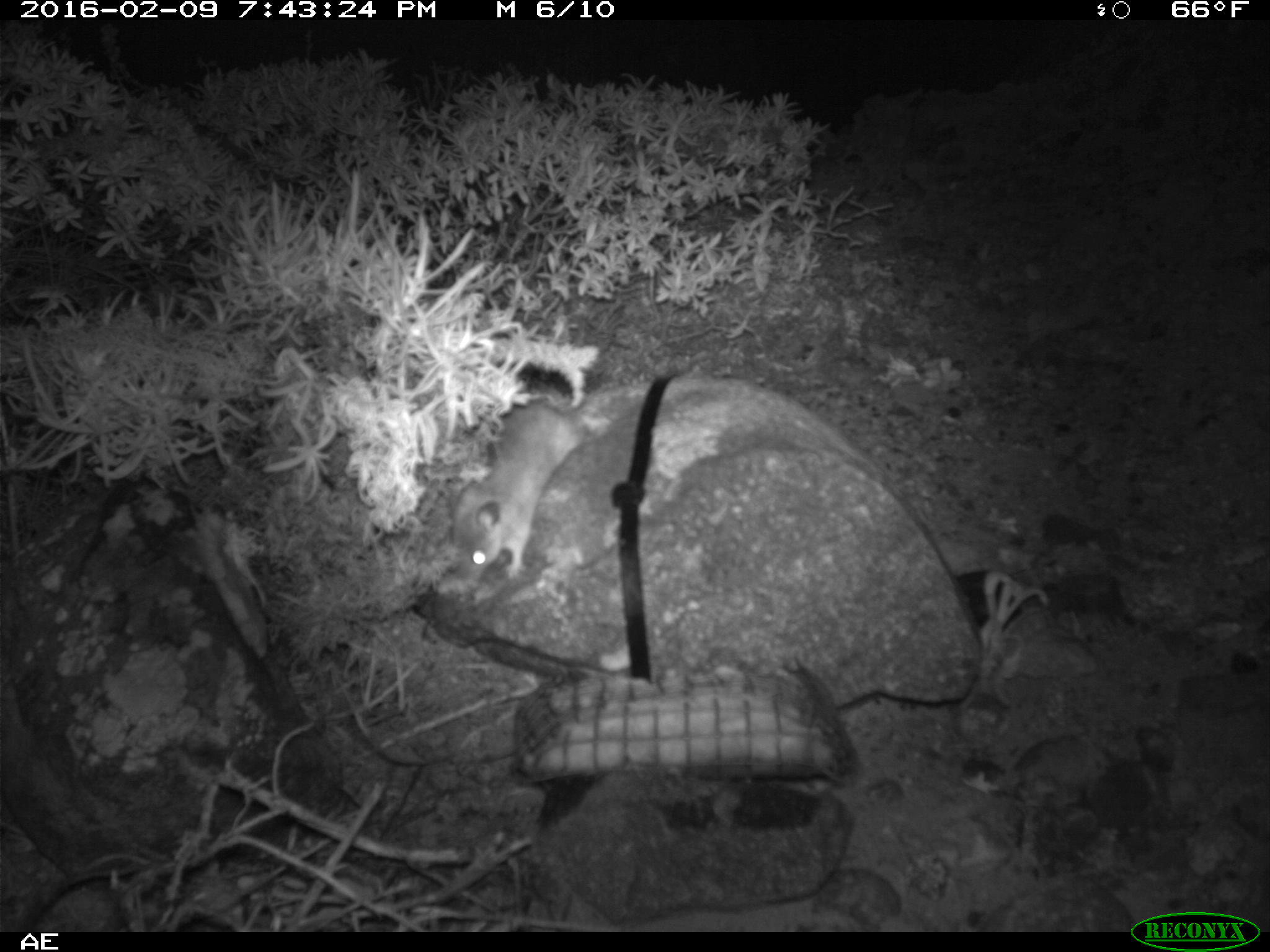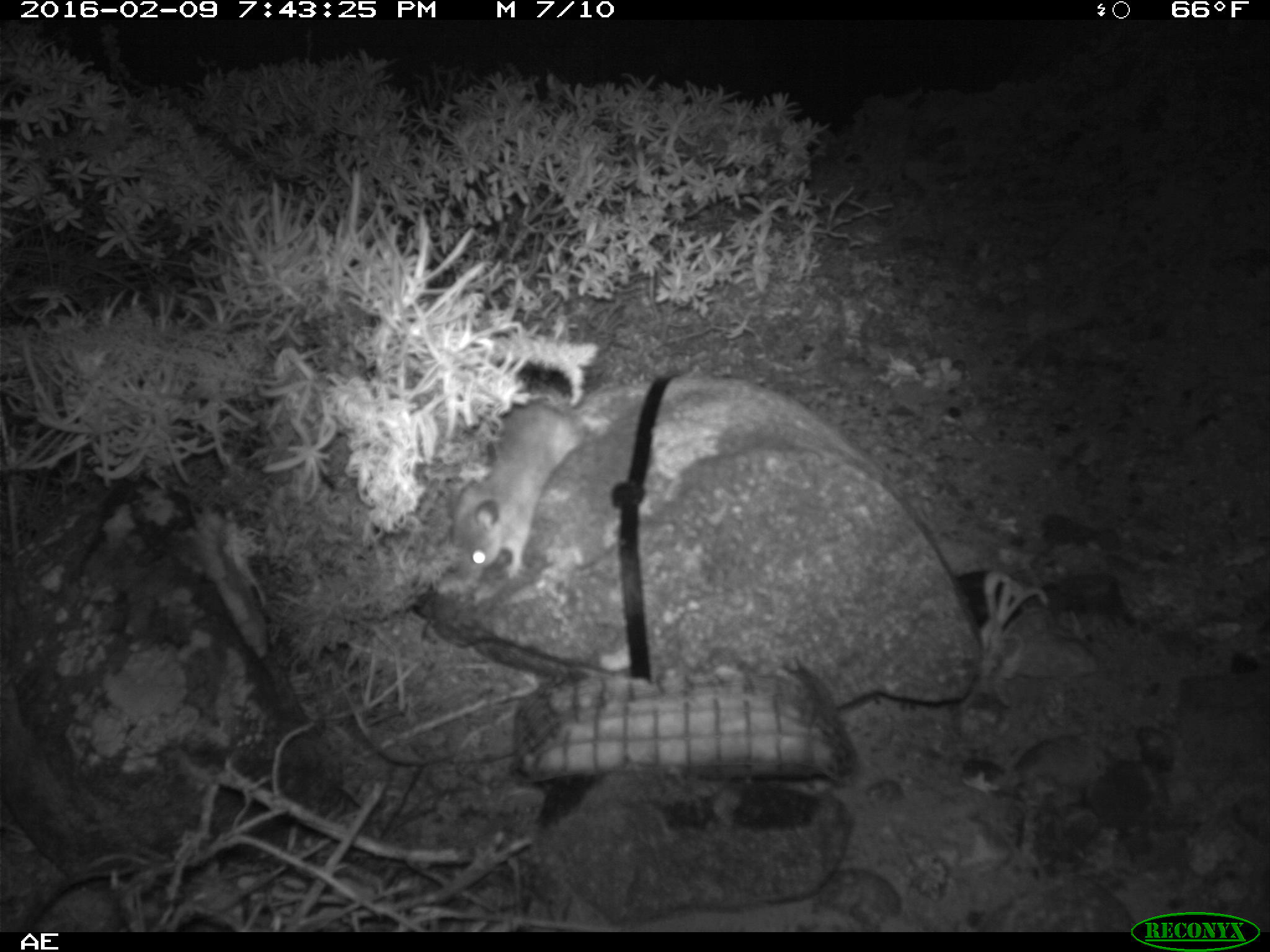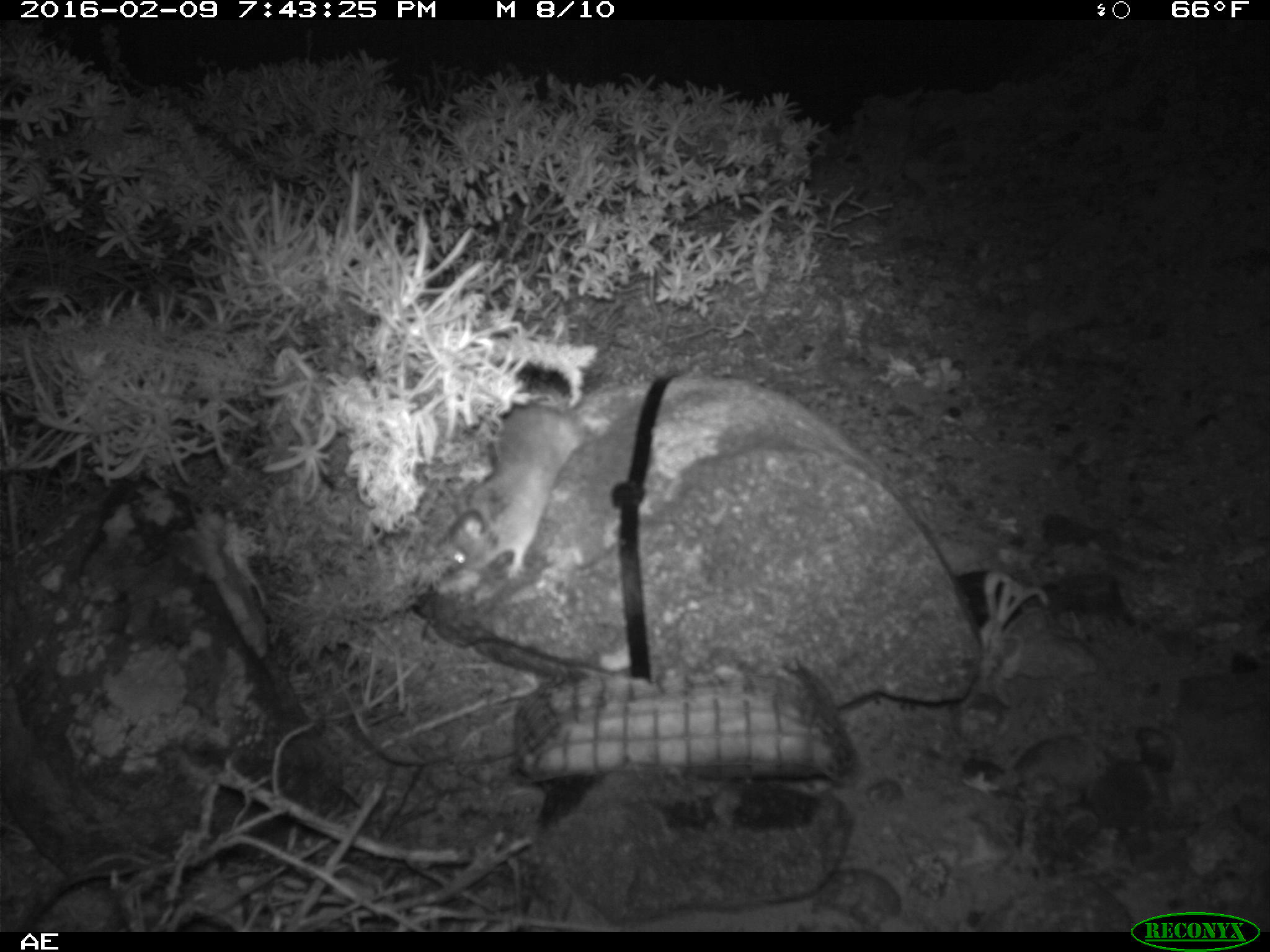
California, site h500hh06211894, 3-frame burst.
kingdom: Animalia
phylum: Chordata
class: Mammalia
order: Rodentia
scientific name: Rodentia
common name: rodent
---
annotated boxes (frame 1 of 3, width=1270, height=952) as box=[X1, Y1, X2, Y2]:
rodent: box=[447, 392, 580, 582]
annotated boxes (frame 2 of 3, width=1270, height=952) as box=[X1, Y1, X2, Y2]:
rodent: box=[449, 381, 615, 580]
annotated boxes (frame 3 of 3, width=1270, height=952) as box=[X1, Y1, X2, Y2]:
rodent: box=[435, 398, 585, 583]